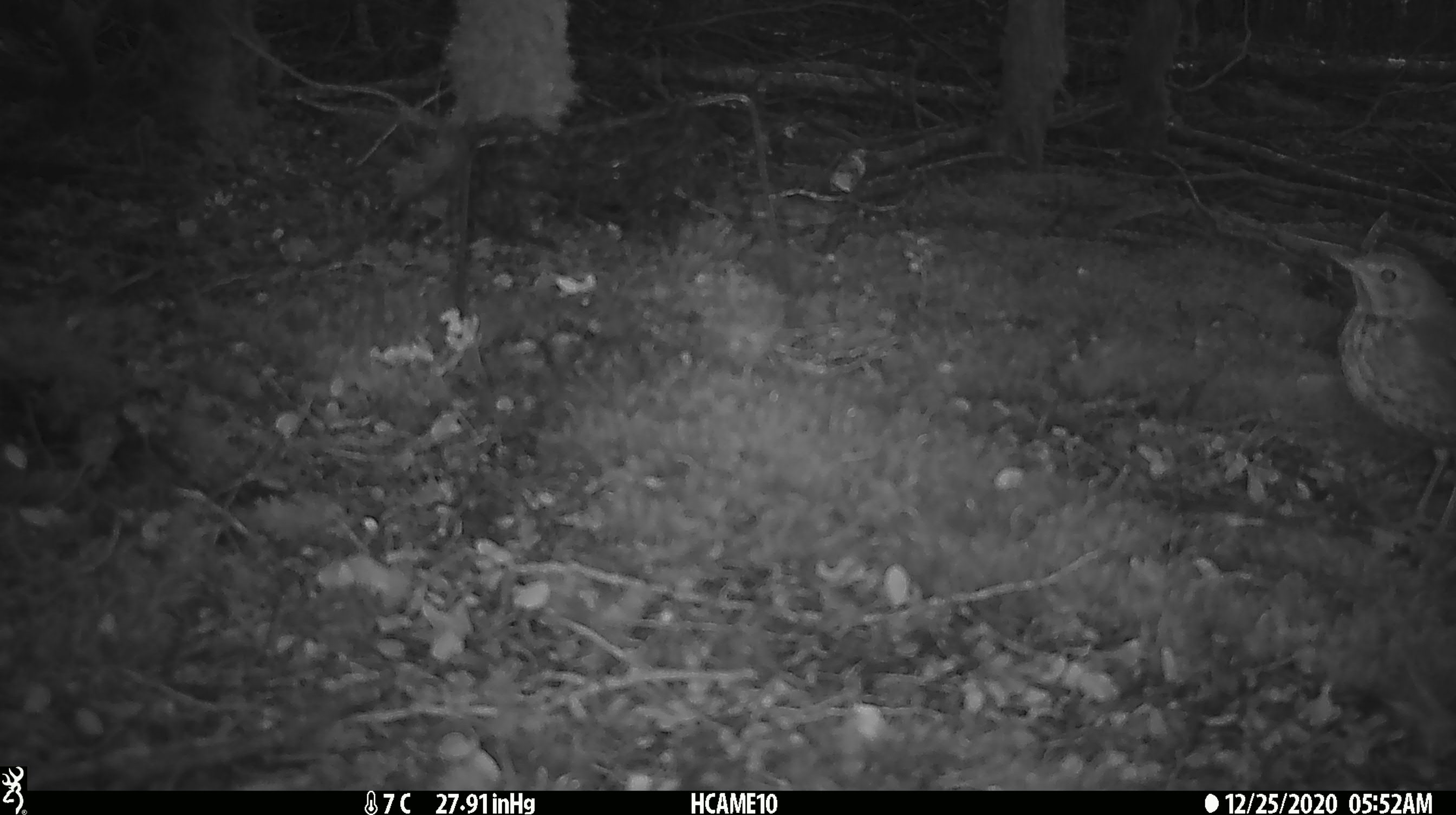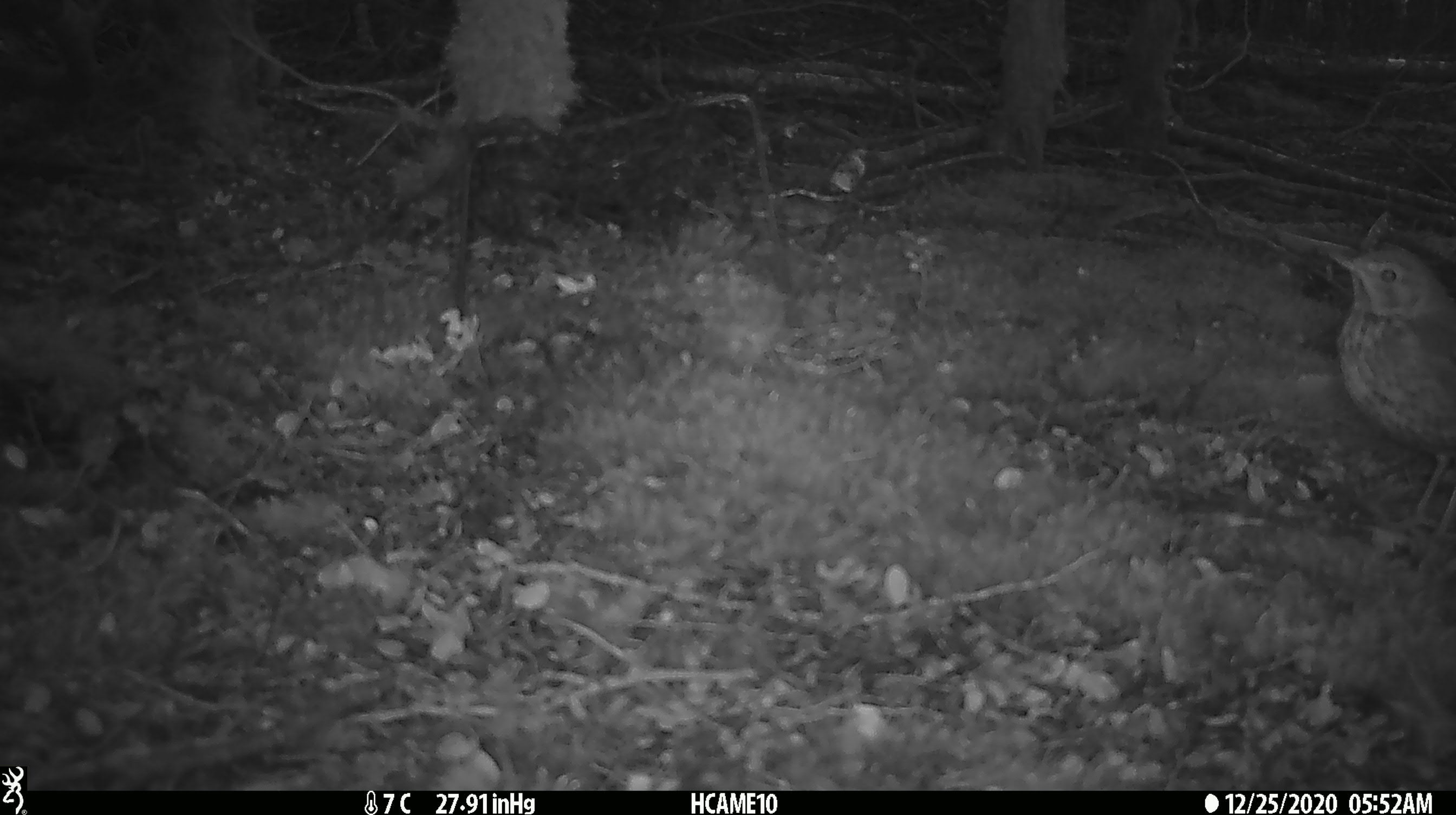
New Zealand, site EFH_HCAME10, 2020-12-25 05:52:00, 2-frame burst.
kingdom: Animalia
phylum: Chordata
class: Aves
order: Passeriformes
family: Turdidae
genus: Turdus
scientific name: Turdus philomelos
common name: song thrush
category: thrush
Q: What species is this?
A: Thrush (song thrush) (Turdus philomelos).